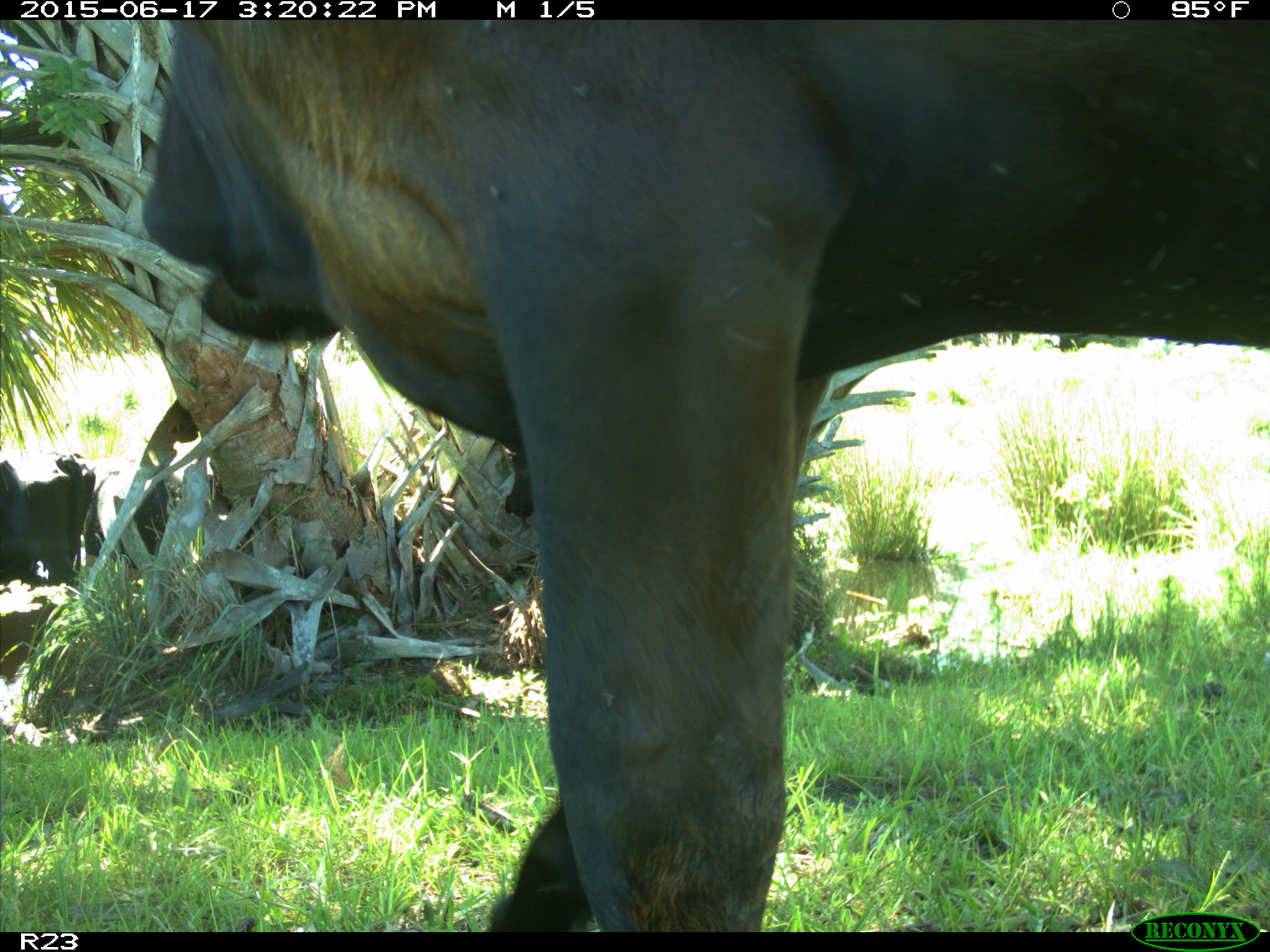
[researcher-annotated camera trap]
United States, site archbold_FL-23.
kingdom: Animalia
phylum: Chordata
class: Mammalia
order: Artiodactyla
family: Bovidae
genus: Bos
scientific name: Bos taurus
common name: domestic cow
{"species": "Bos taurus (domestic cow)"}